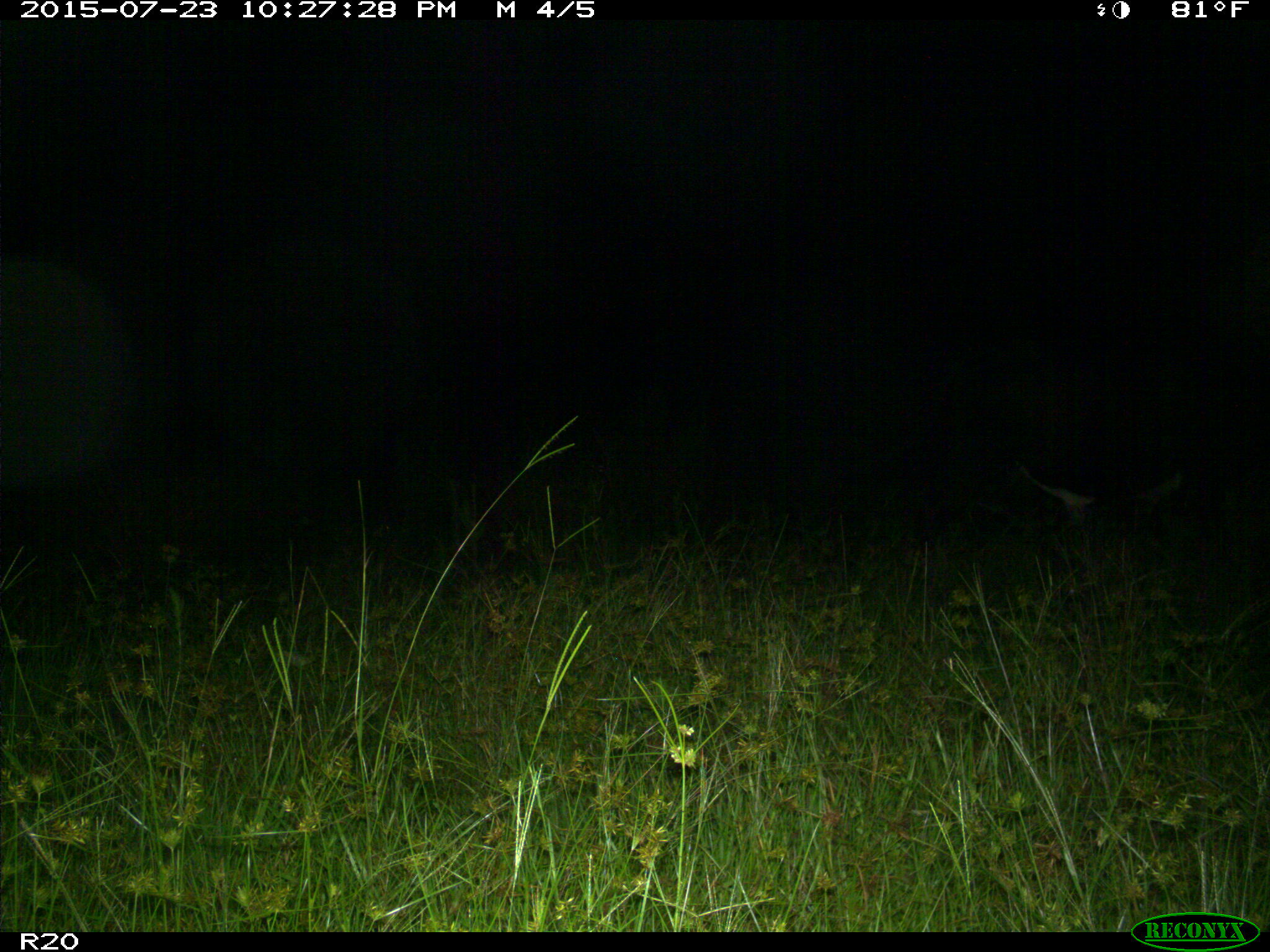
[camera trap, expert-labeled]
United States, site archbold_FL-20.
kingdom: Animalia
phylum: Chordata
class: Mammalia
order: Artiodactyla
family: Bovidae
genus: Bos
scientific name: Bos taurus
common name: domestic cow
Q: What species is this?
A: Bos taurus (domestic cow).